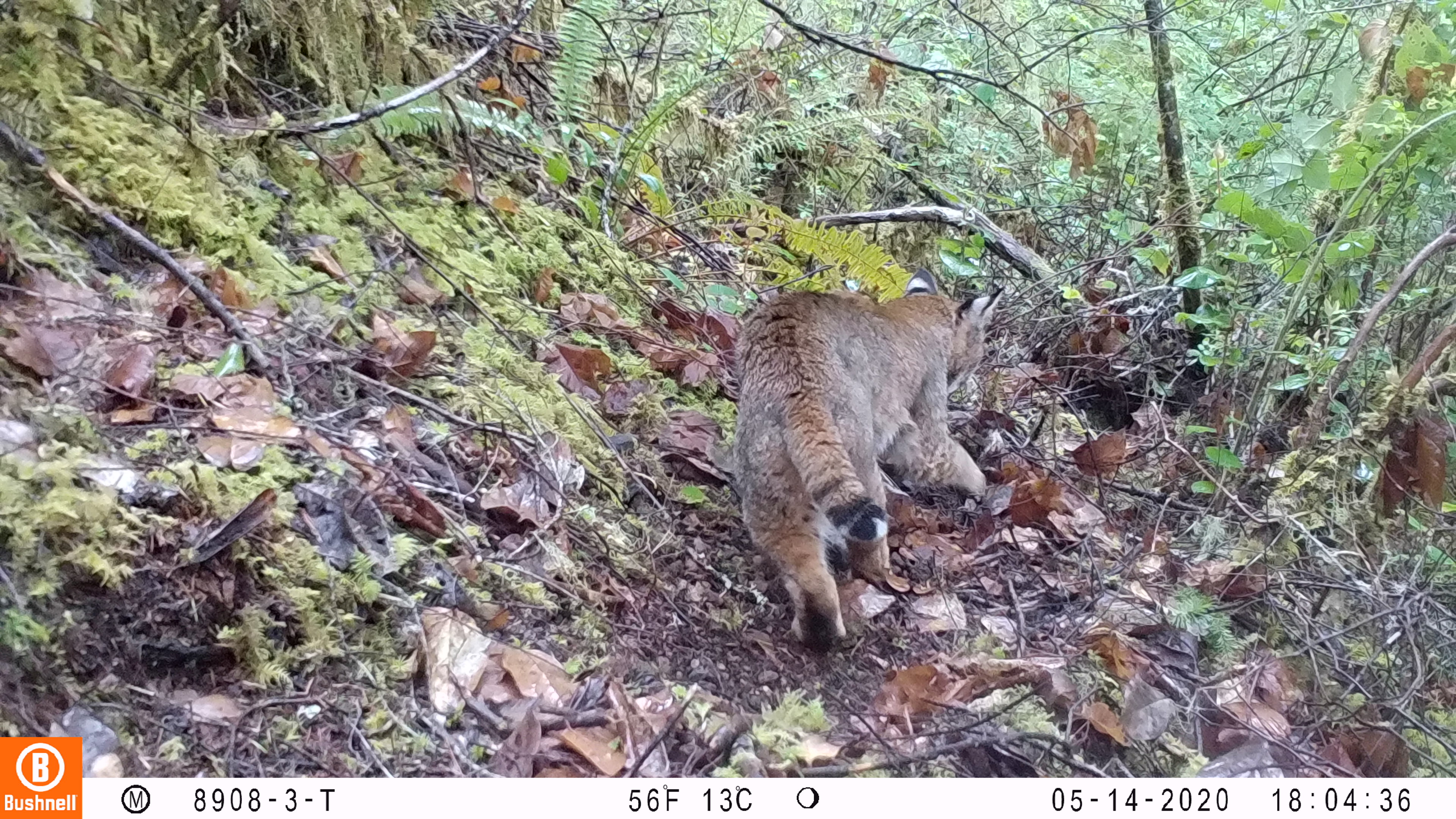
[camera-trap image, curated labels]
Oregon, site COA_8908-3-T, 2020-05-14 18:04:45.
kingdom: Animalia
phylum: Chordata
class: Mammalia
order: Carnivora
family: Felidae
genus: Lynx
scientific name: Lynx rufus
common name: bobcat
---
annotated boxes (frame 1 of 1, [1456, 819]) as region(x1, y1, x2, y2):
bobcat: region(719, 260, 1018, 657)